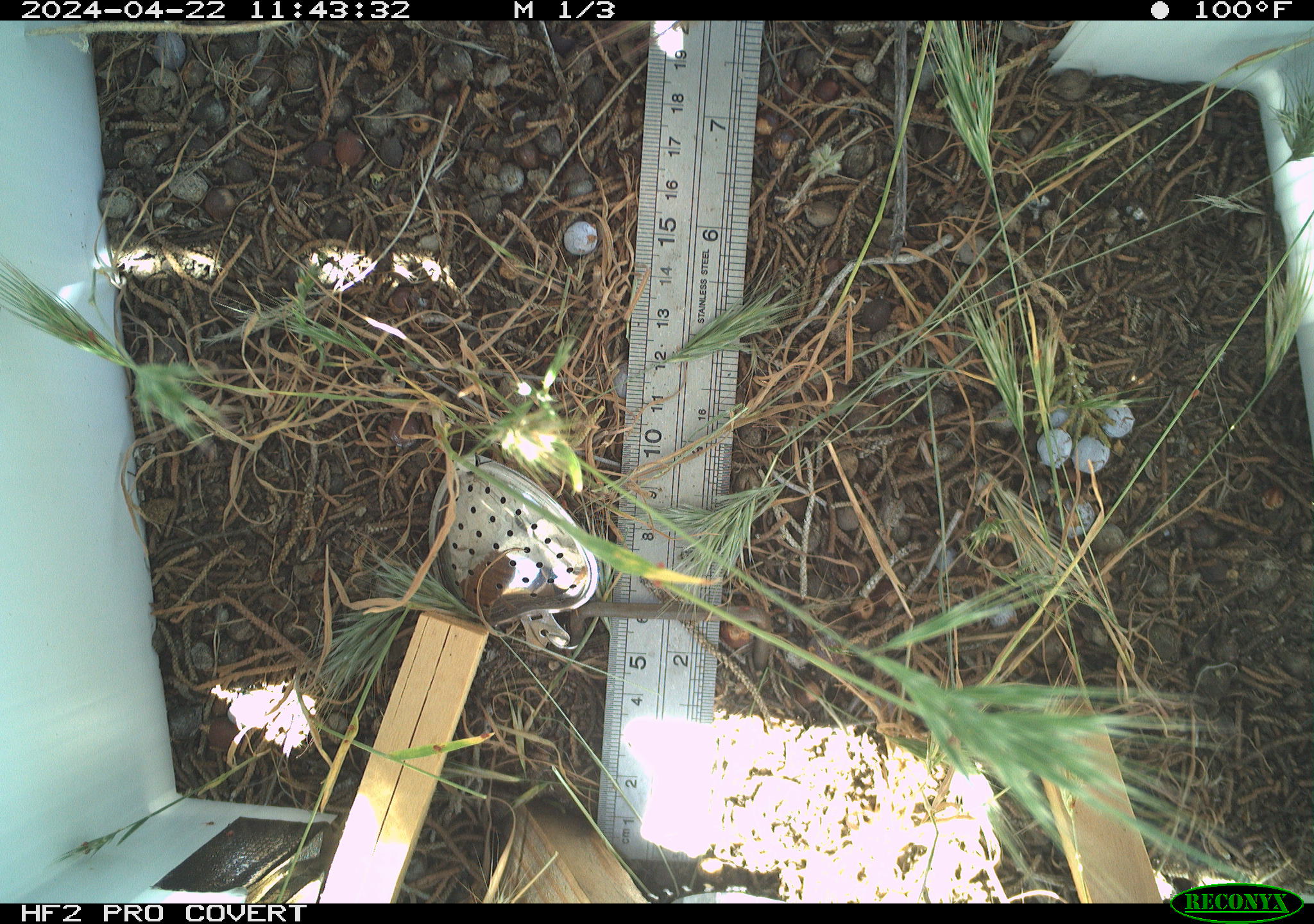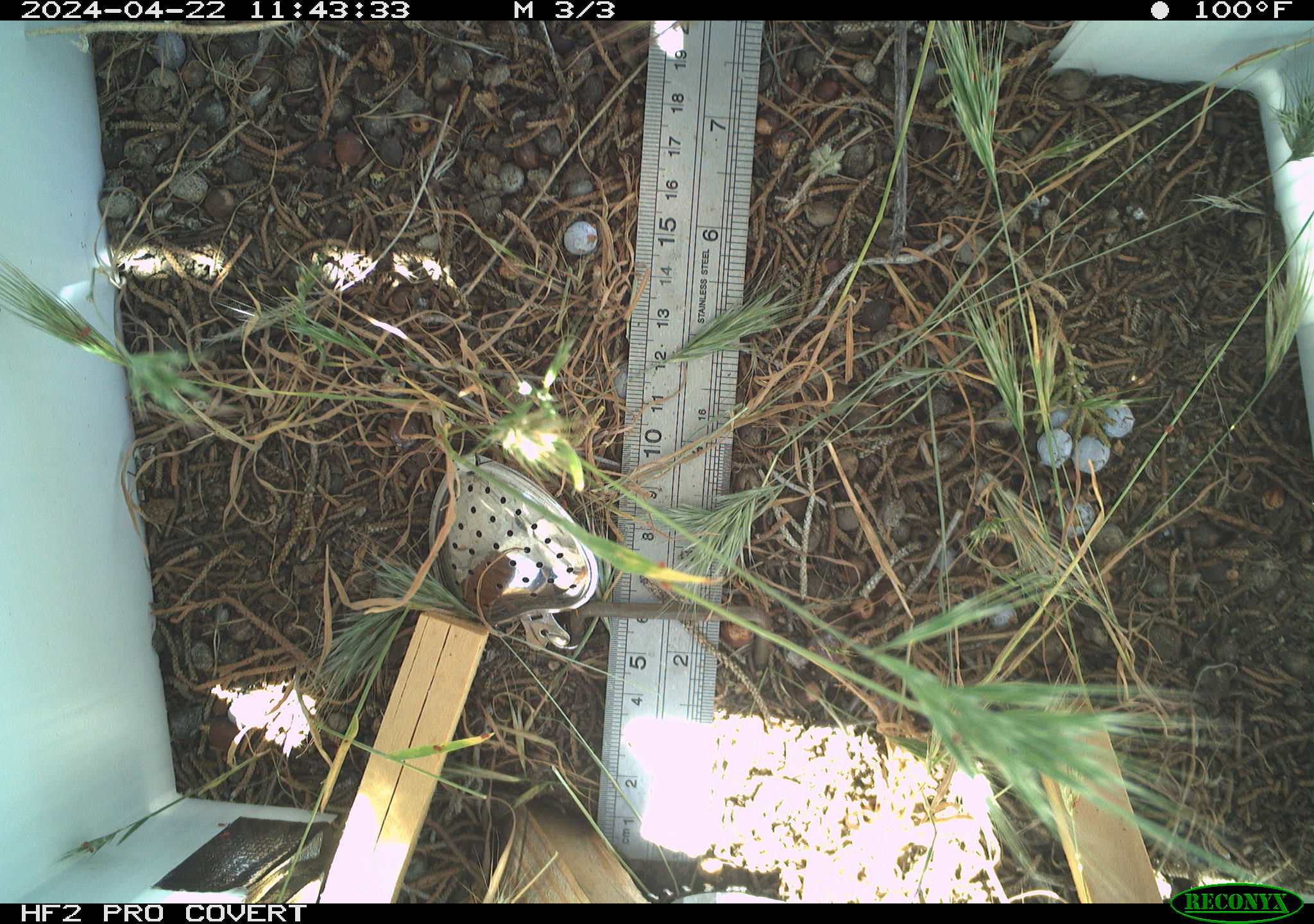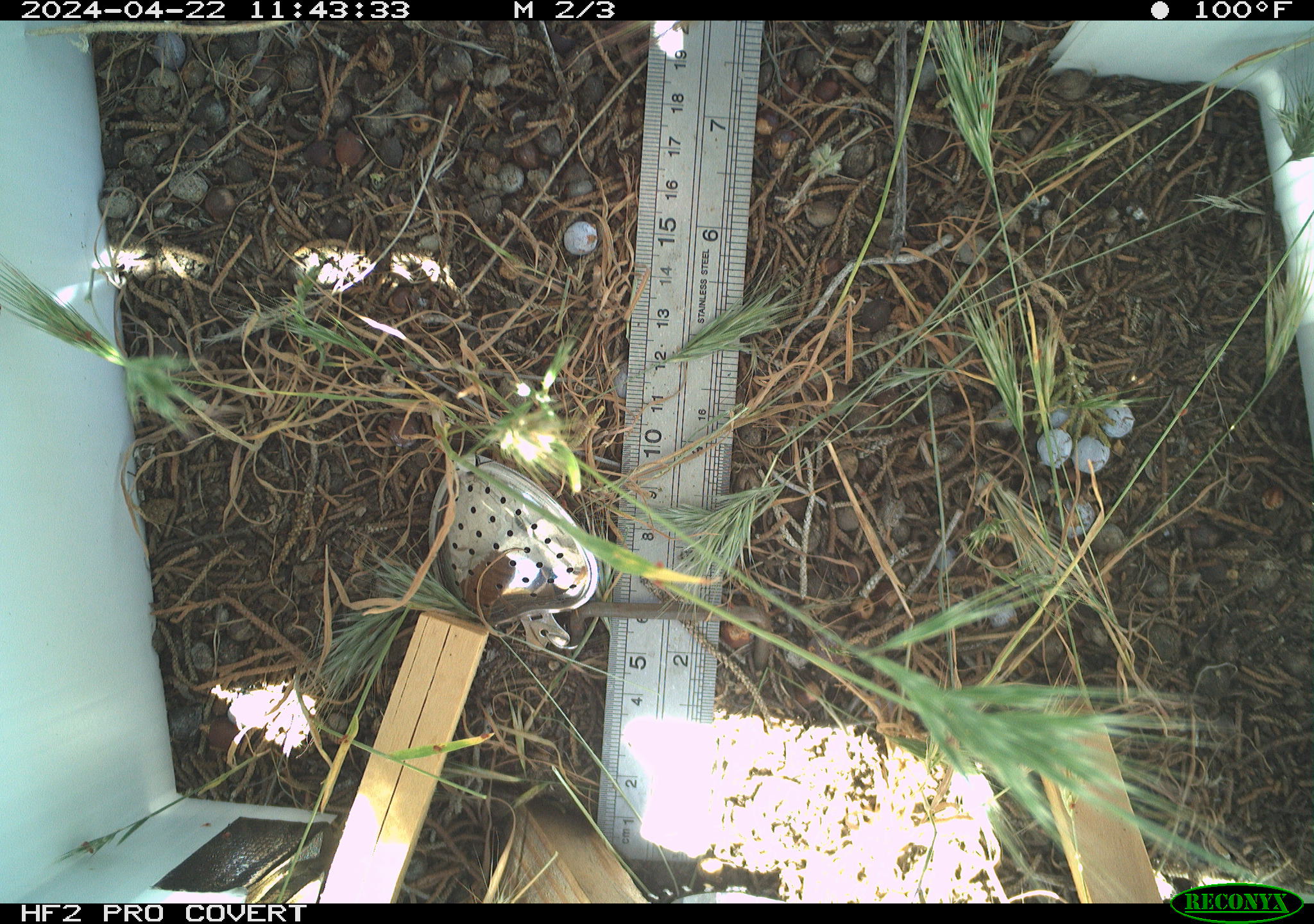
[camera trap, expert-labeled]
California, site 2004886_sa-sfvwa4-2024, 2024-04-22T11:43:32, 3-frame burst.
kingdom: Animalia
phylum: Arthropoda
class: Insecta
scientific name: Insecta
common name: insect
Insect (Insecta).